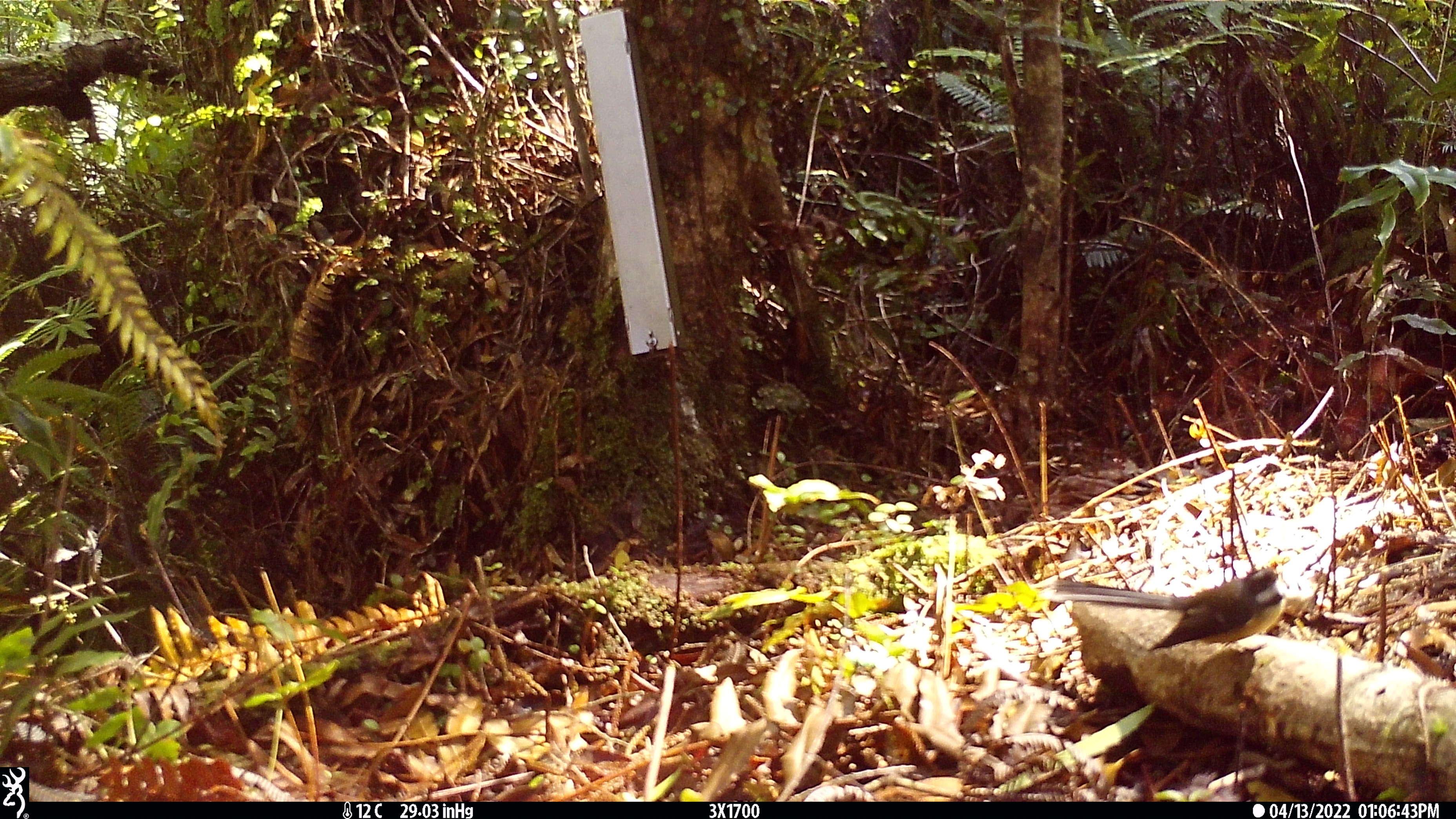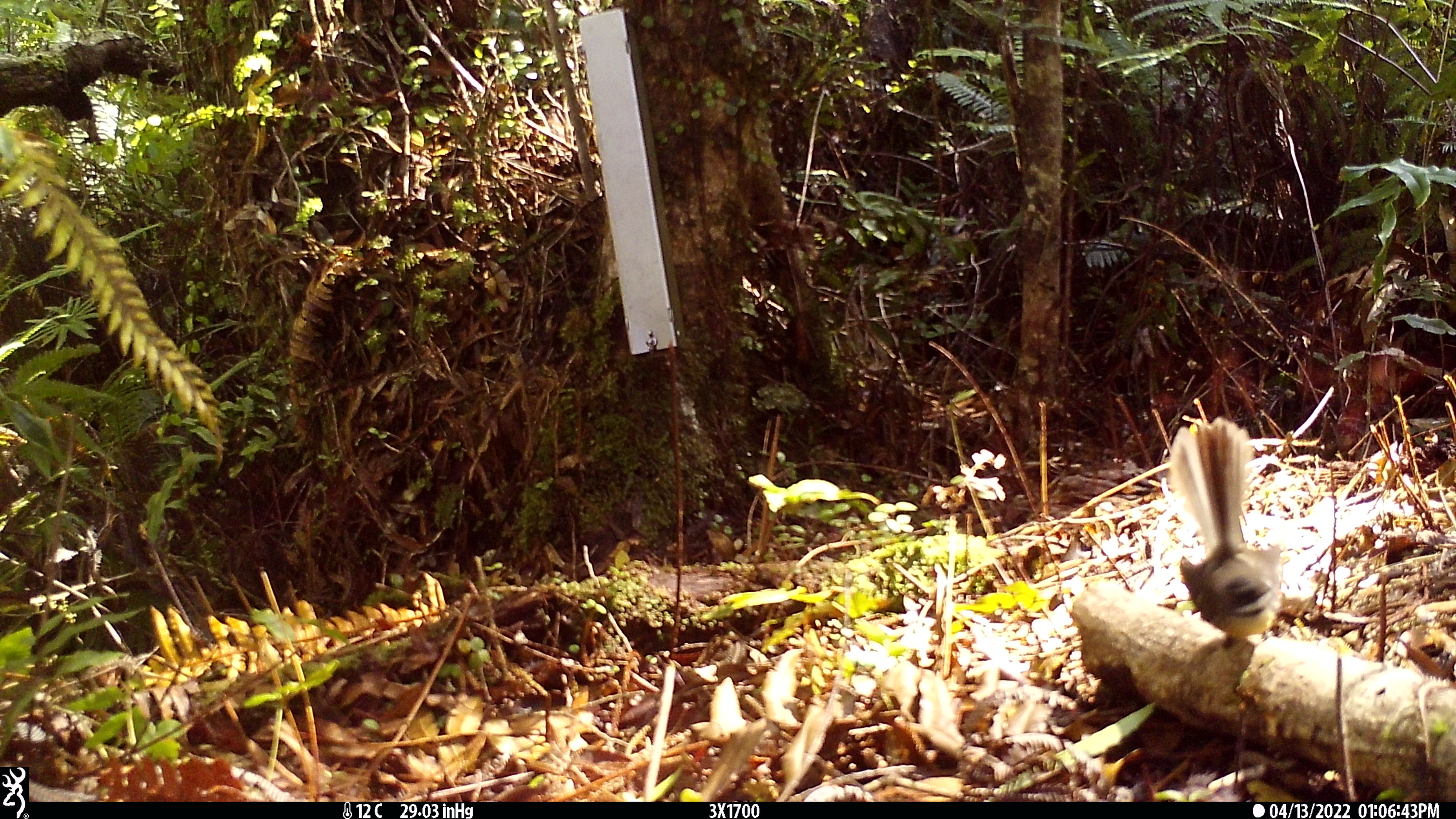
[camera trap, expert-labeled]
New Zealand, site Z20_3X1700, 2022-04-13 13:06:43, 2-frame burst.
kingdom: Animalia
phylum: Chordata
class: Aves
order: Passeriformes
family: Rhipiduridae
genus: Rhipidura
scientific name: Rhipidura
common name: fantails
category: fantail